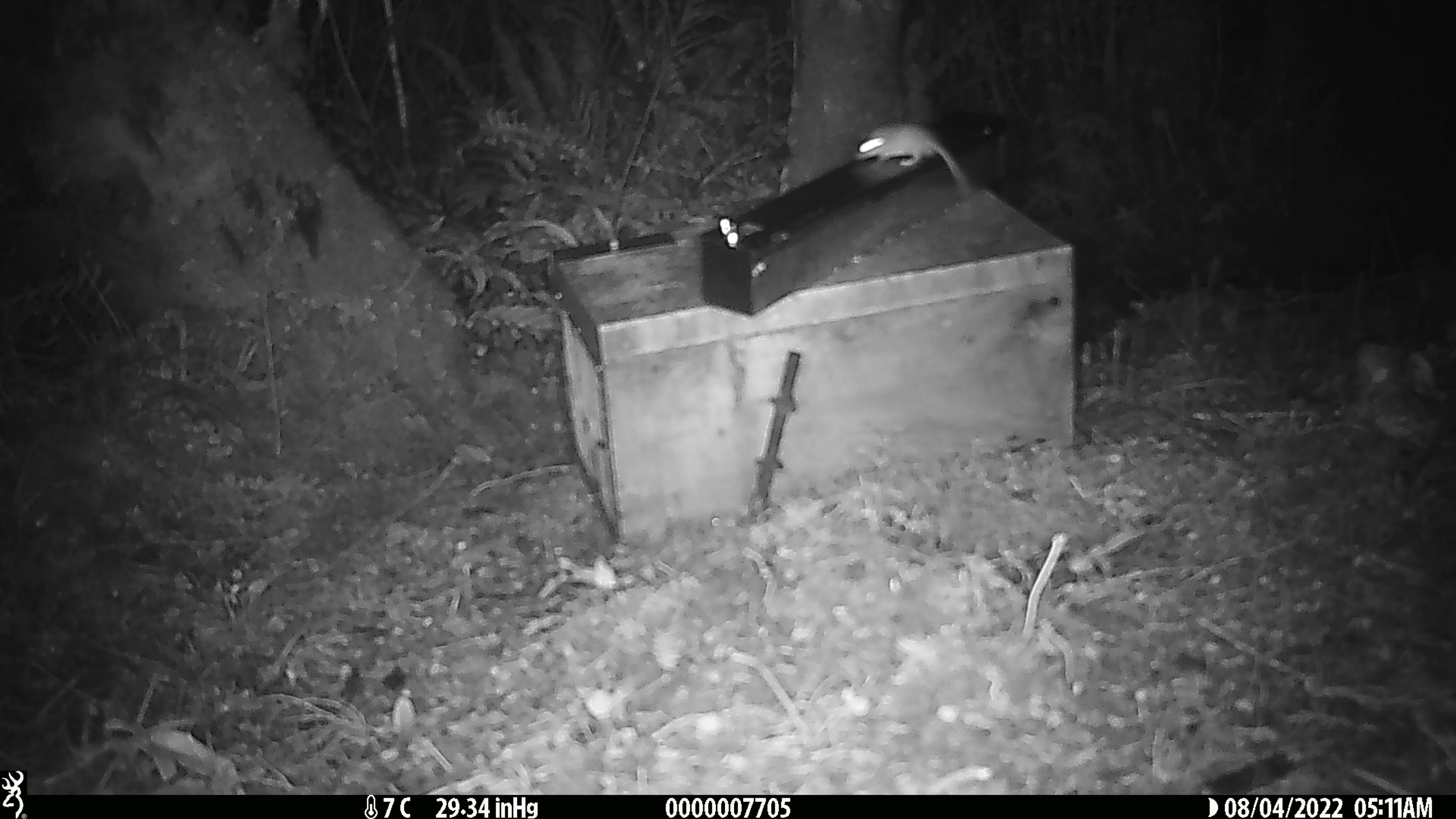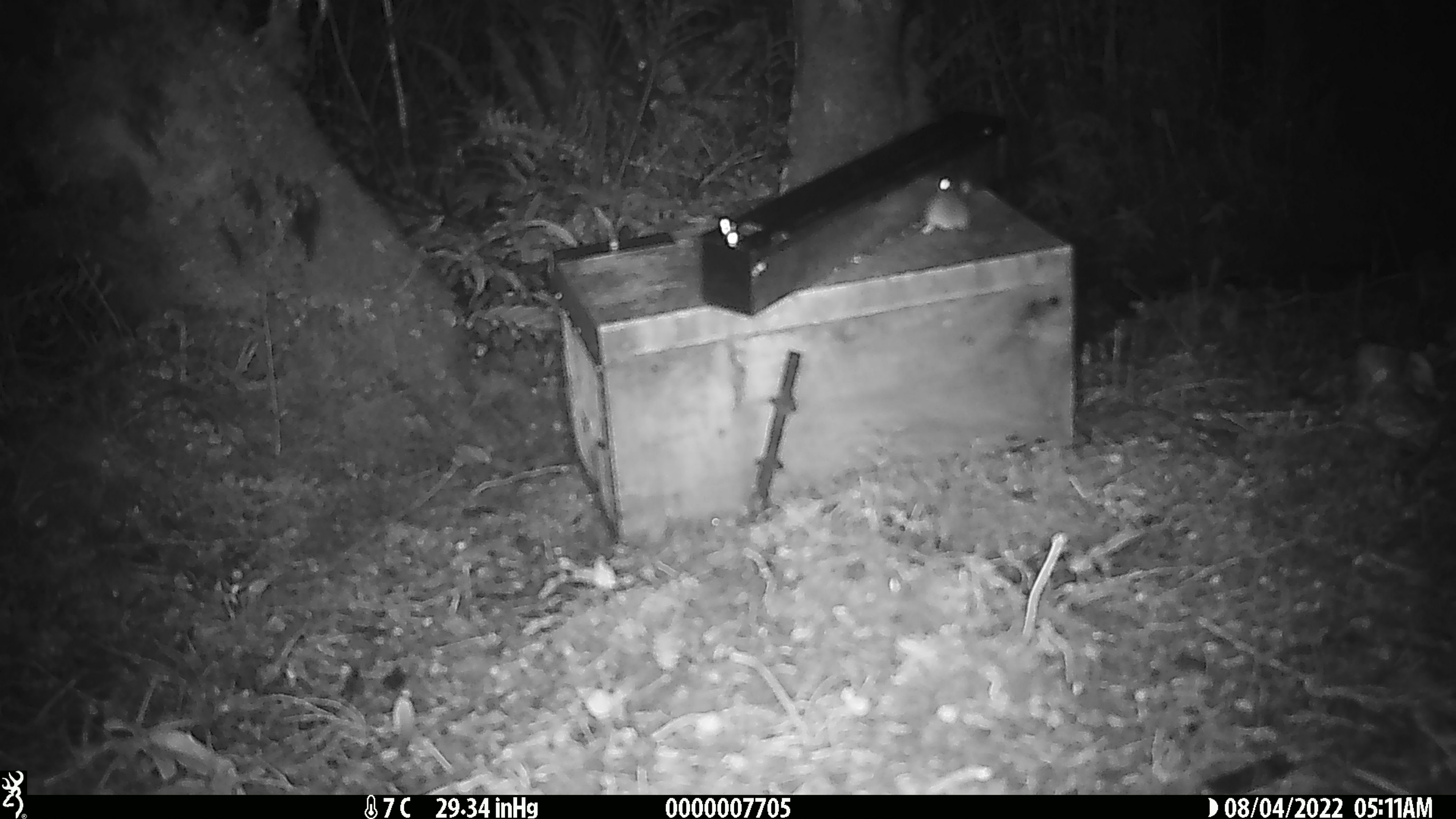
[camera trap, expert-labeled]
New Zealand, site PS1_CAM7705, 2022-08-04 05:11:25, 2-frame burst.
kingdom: Animalia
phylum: Chordata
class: Mammalia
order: Rodentia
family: Muridae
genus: Mus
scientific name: Mus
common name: mouse